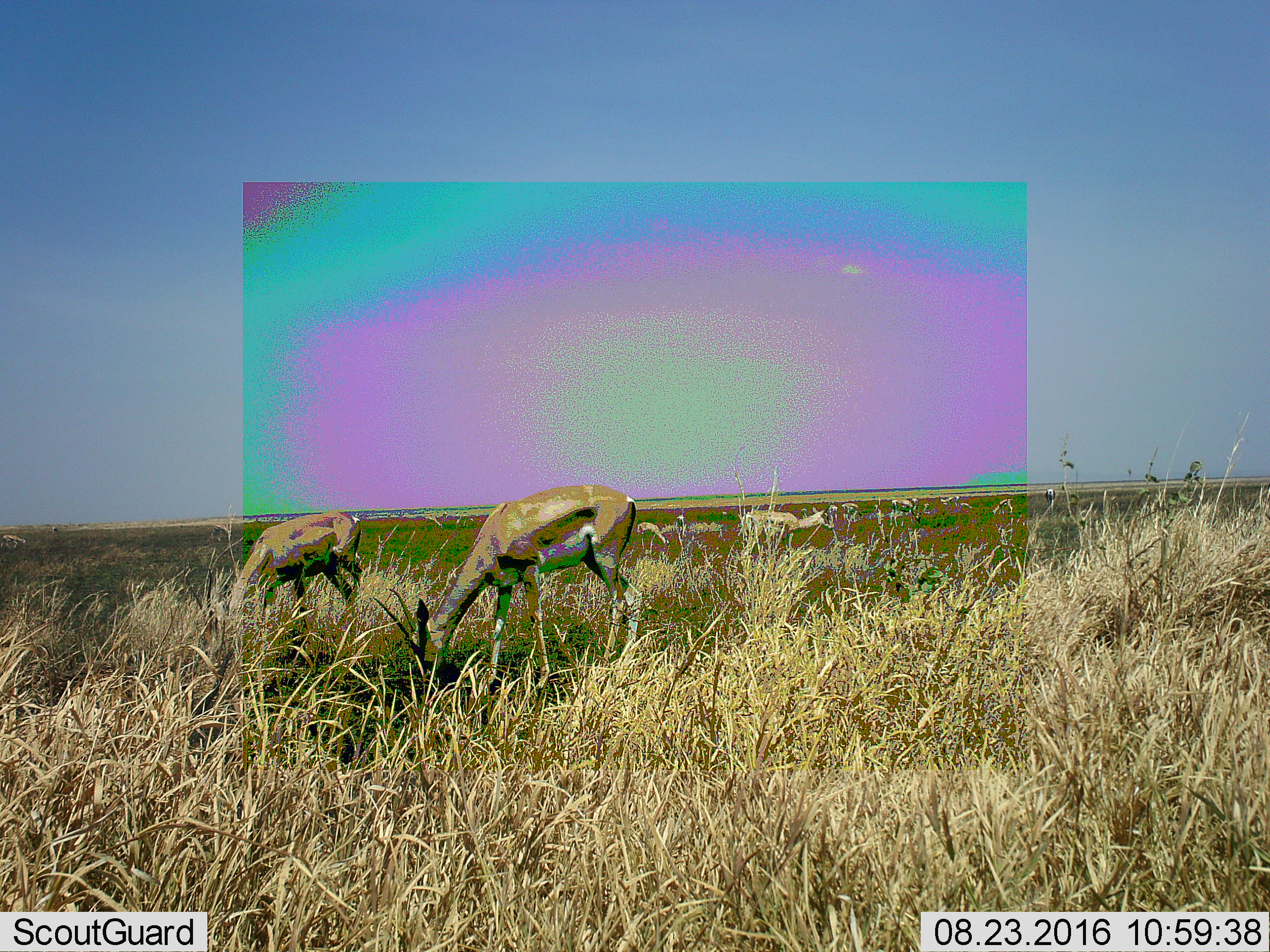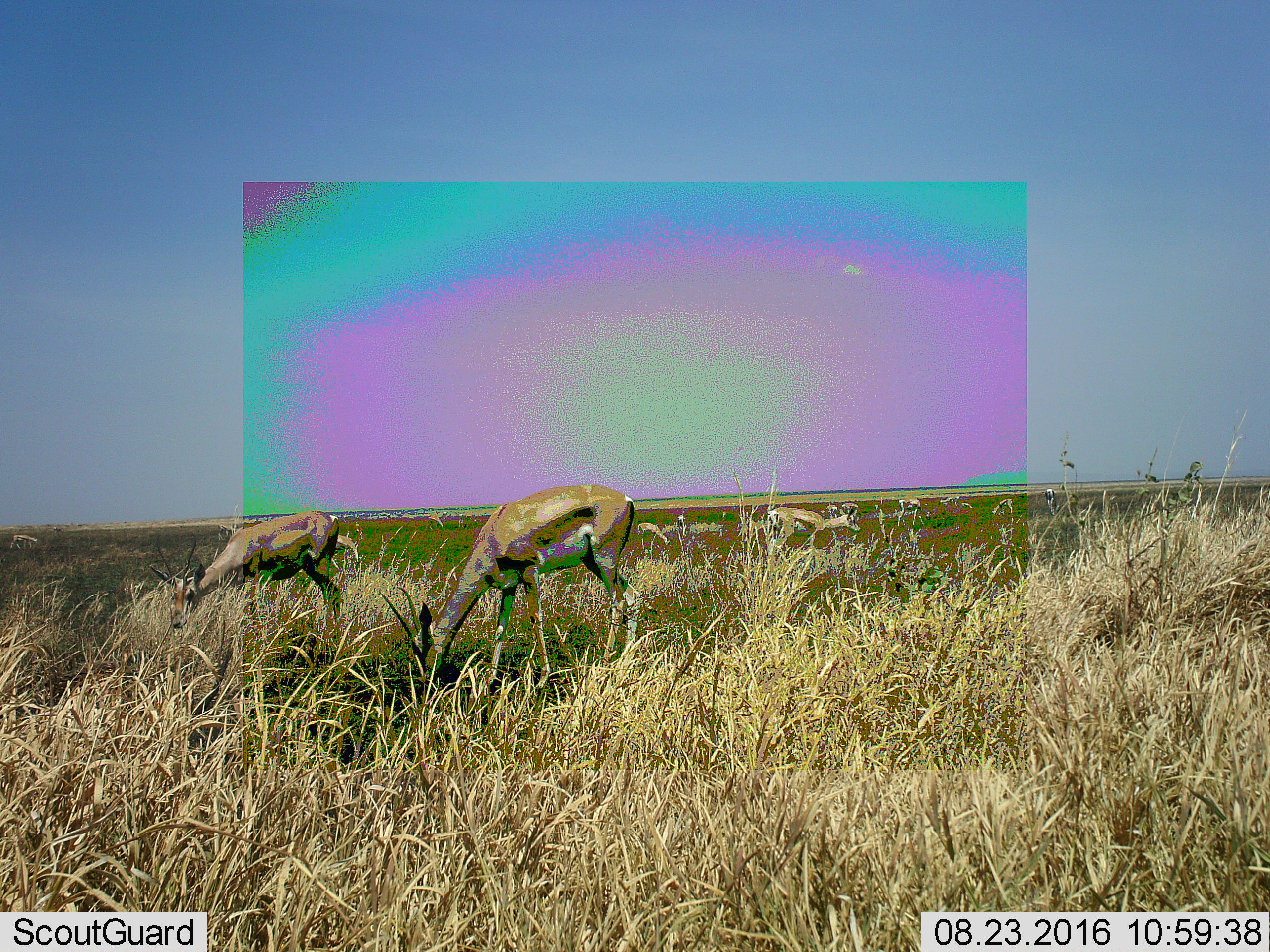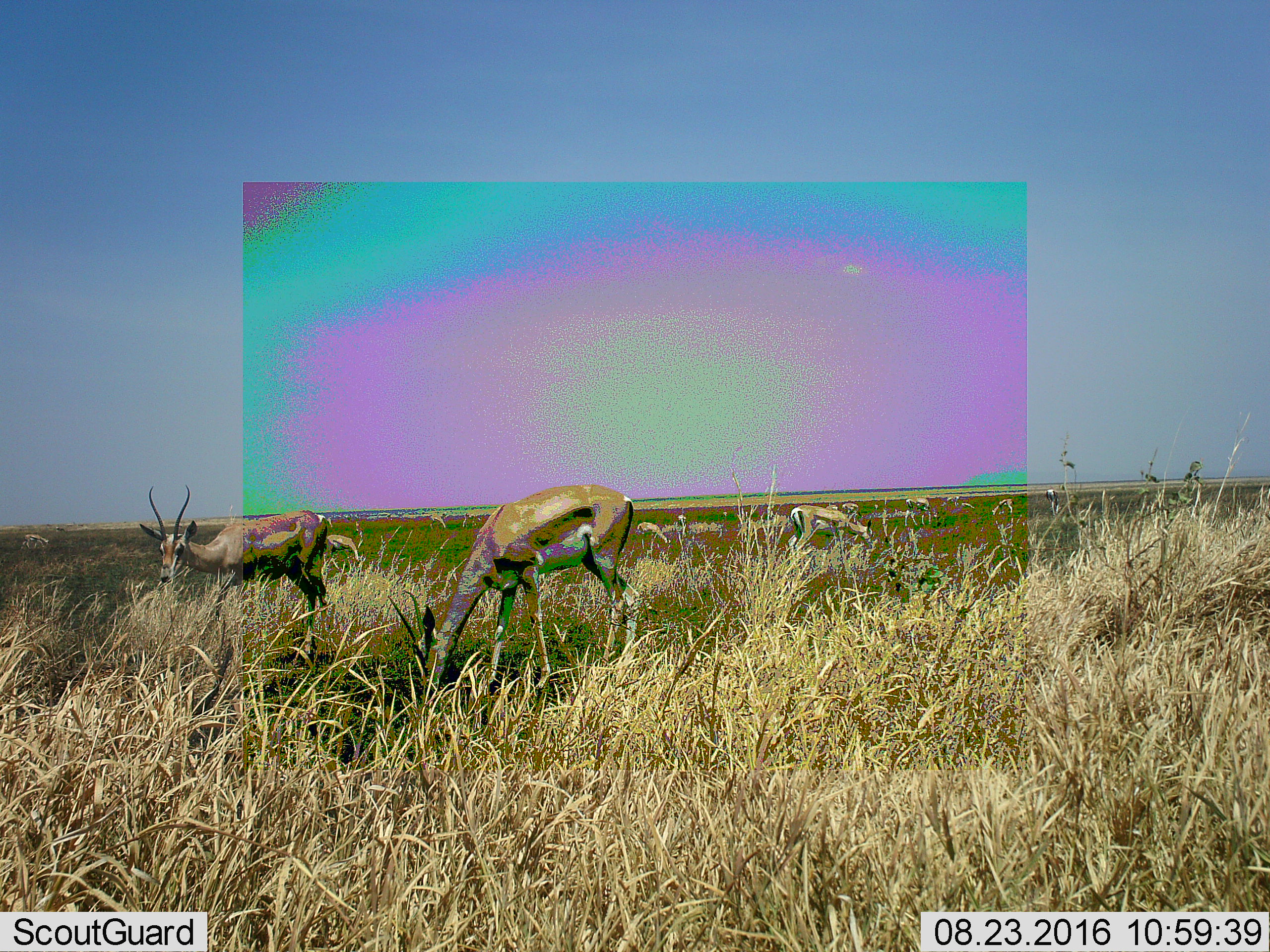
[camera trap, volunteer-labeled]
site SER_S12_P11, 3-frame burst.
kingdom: Animalia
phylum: Chordata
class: Mammalia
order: Artiodactyla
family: Bovidae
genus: Nanger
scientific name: Nanger granti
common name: grant's gazelle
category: gazellegrants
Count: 7.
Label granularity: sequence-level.